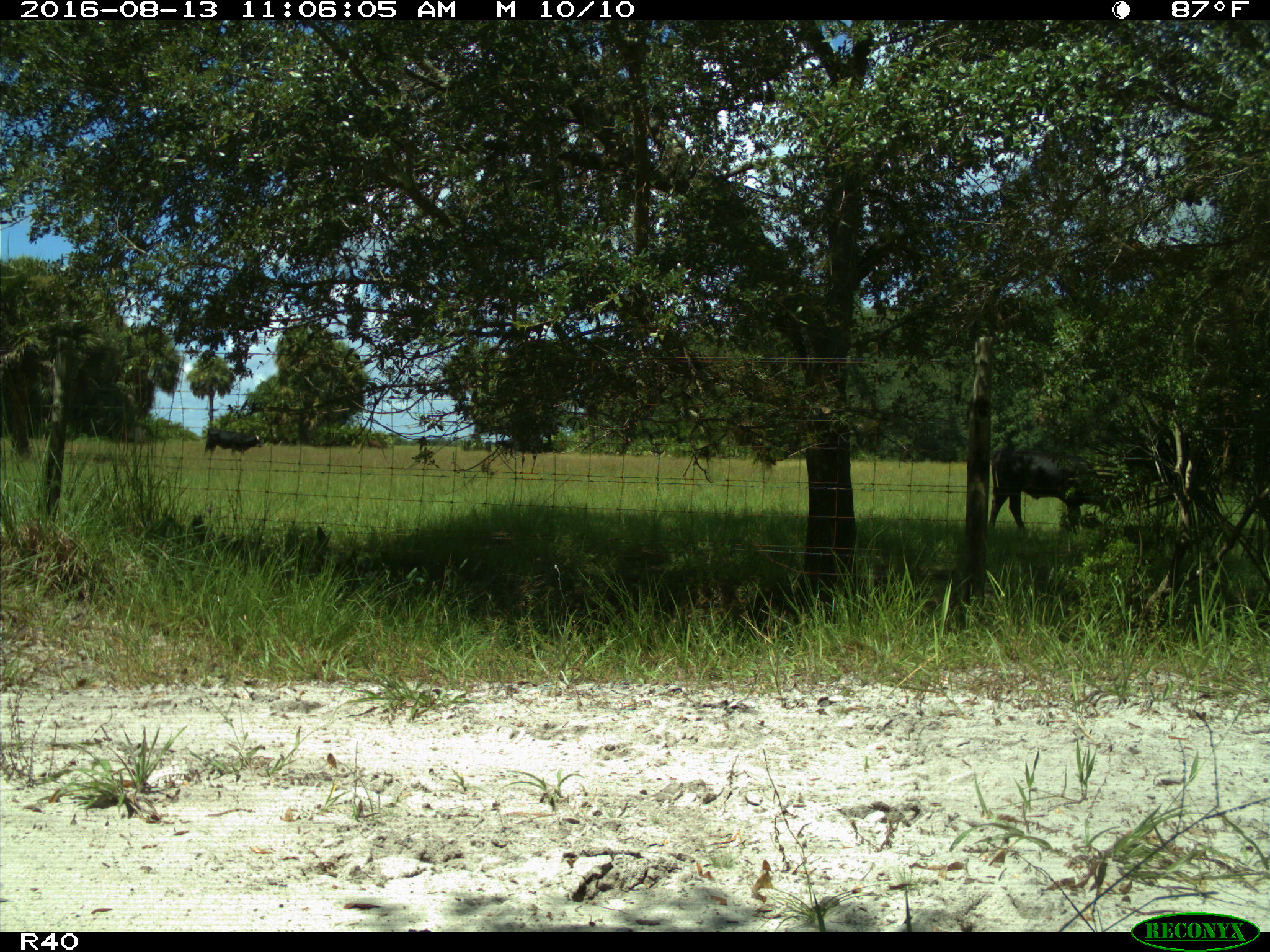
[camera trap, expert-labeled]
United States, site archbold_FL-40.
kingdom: Animalia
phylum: Chordata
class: Mammalia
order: Artiodactyla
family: Bovidae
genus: Bos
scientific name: Bos taurus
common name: domestic cow